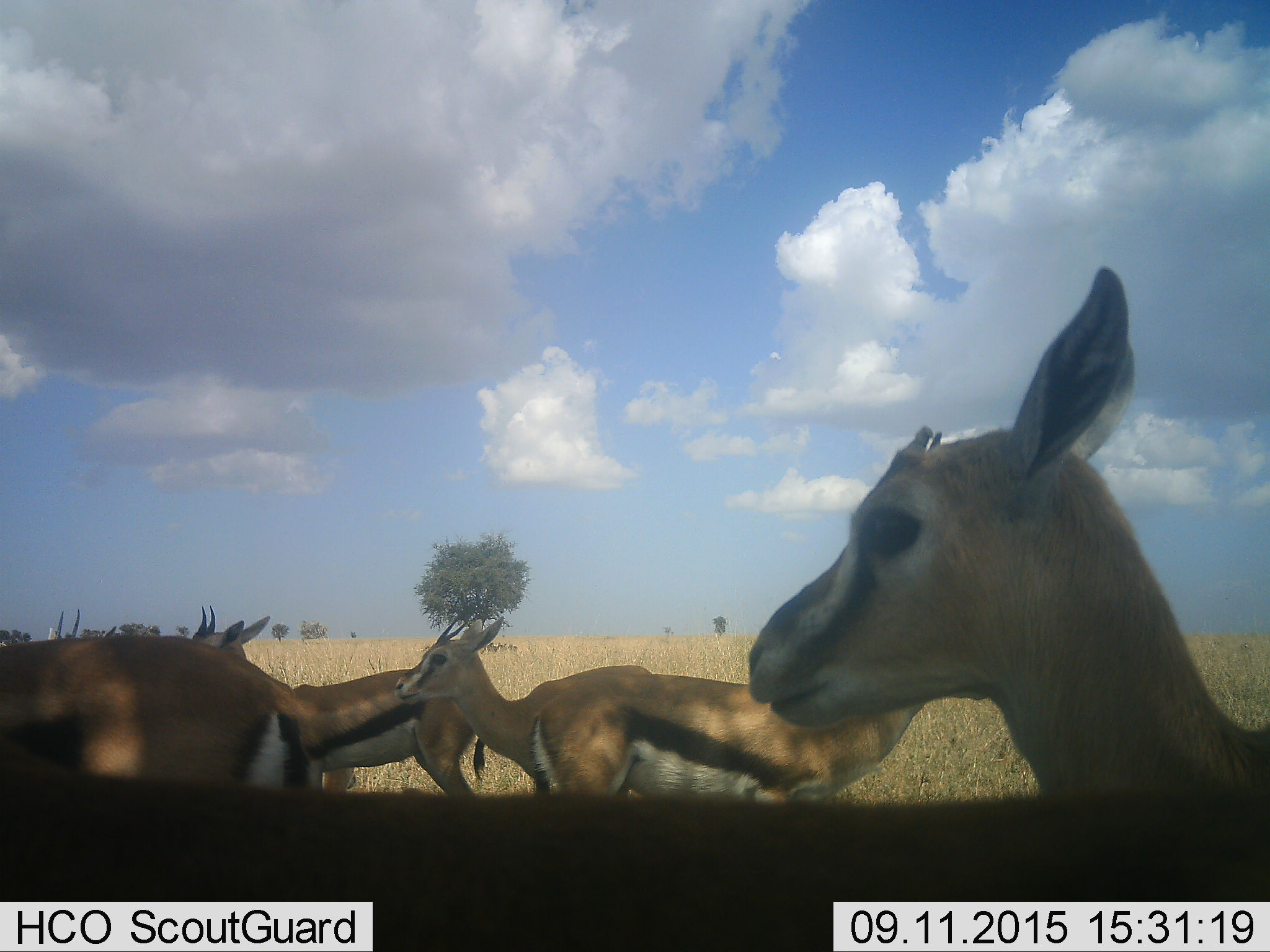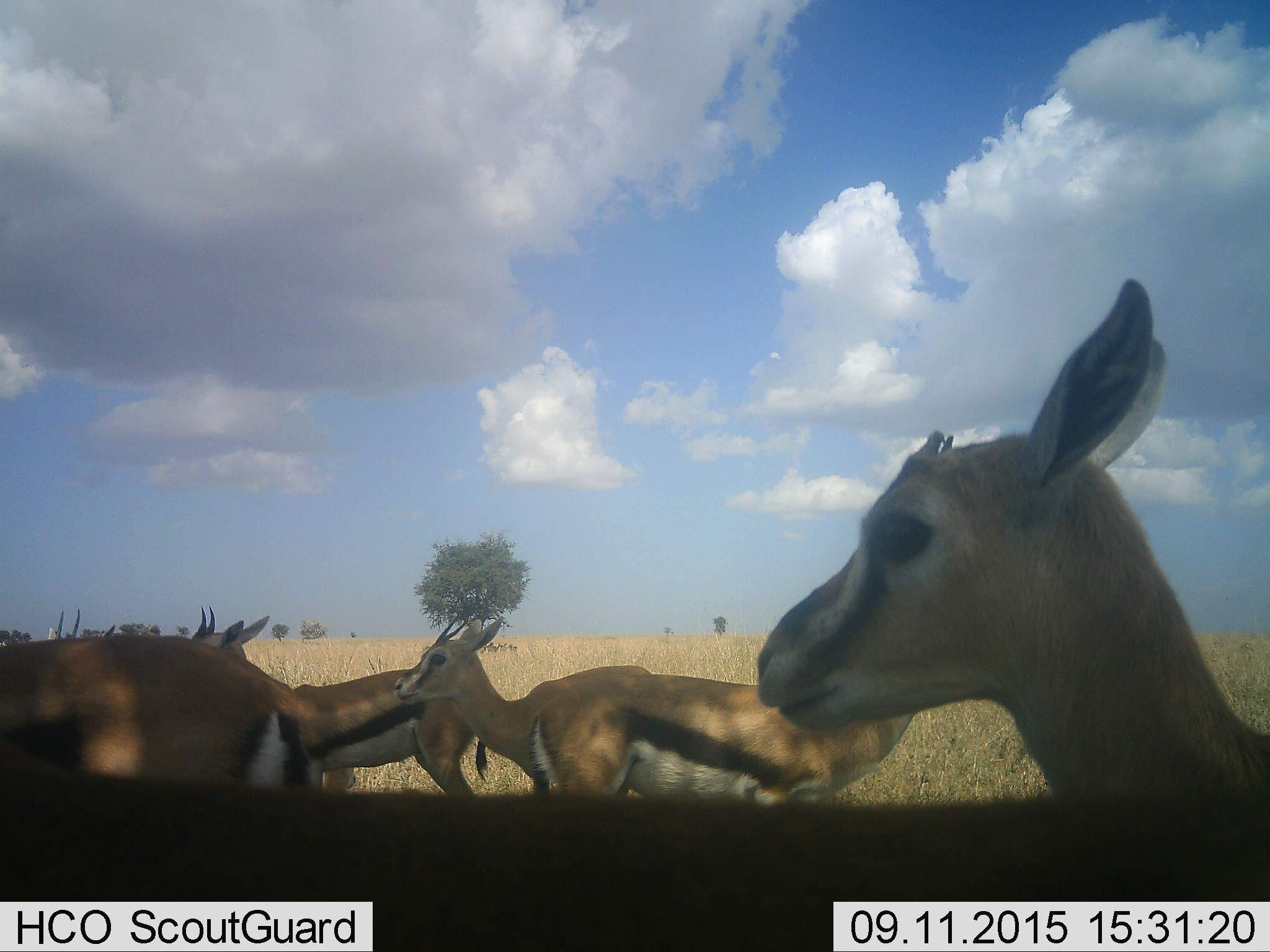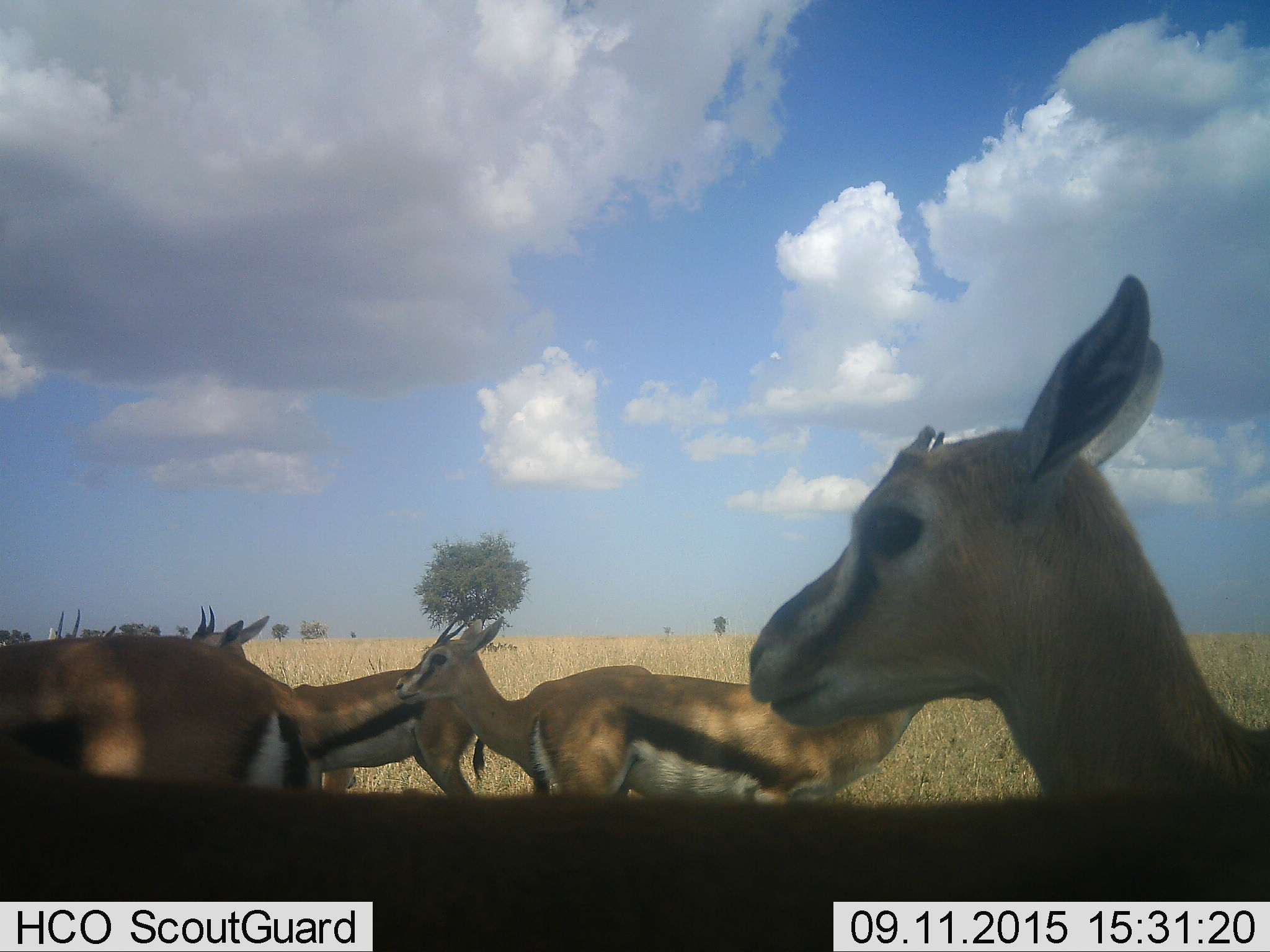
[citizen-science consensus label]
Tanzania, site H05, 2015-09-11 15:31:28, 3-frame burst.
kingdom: Animalia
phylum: Chordata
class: Mammalia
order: Artiodactyla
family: Bovidae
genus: Eudorcas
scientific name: Eudorcas thomsonii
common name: thomson's gazelle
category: gazellethomsons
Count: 6.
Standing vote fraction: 80%.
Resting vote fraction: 0%.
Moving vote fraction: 40%.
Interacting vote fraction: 10%.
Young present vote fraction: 30%.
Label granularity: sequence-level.